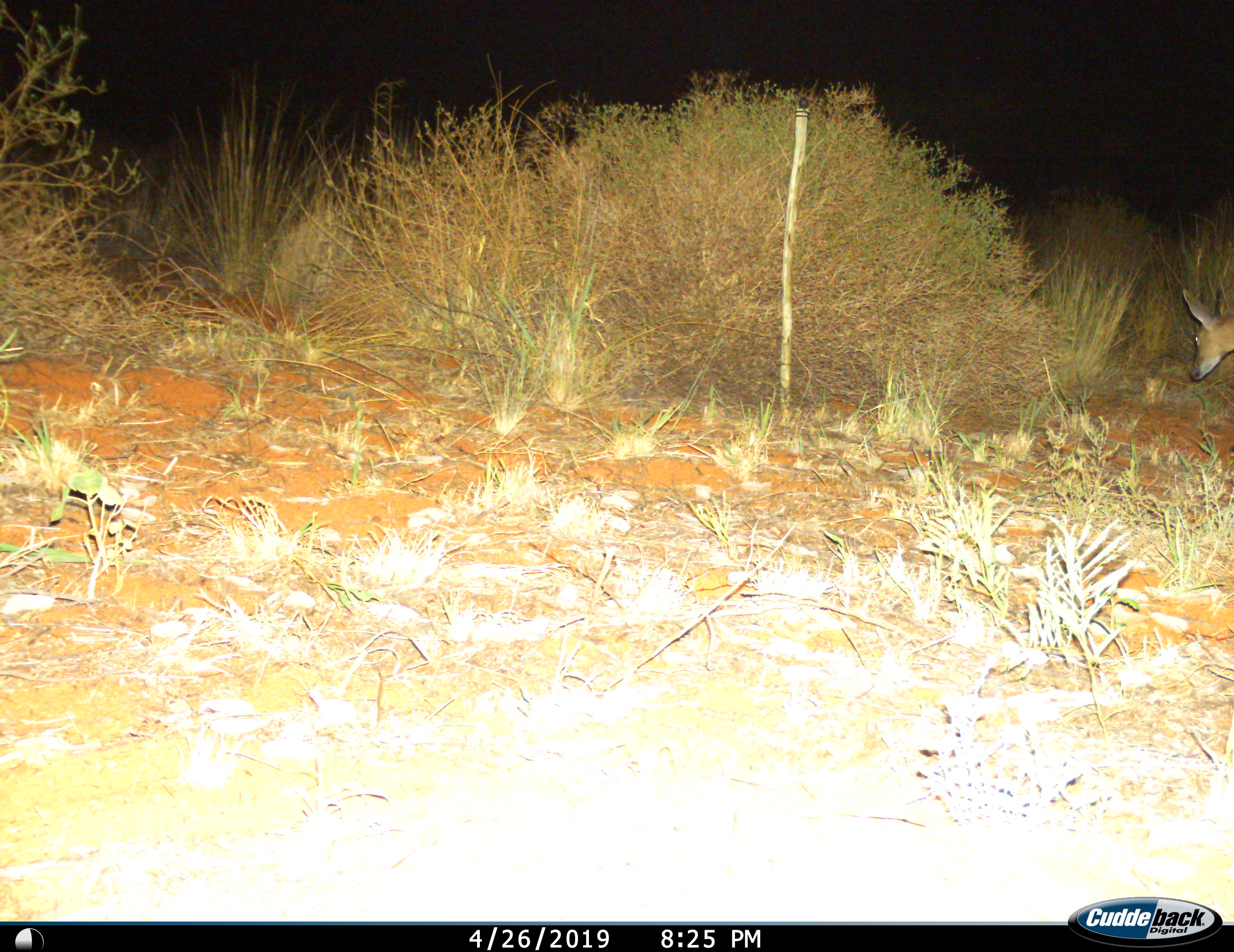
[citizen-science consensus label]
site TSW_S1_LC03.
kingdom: Animalia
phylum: Chordata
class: Mammalia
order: Artiodactyla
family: Bovidae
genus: Sylvicapra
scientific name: Sylvicapra grimmia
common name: common duiker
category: duikercommongrey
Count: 1.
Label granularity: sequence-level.